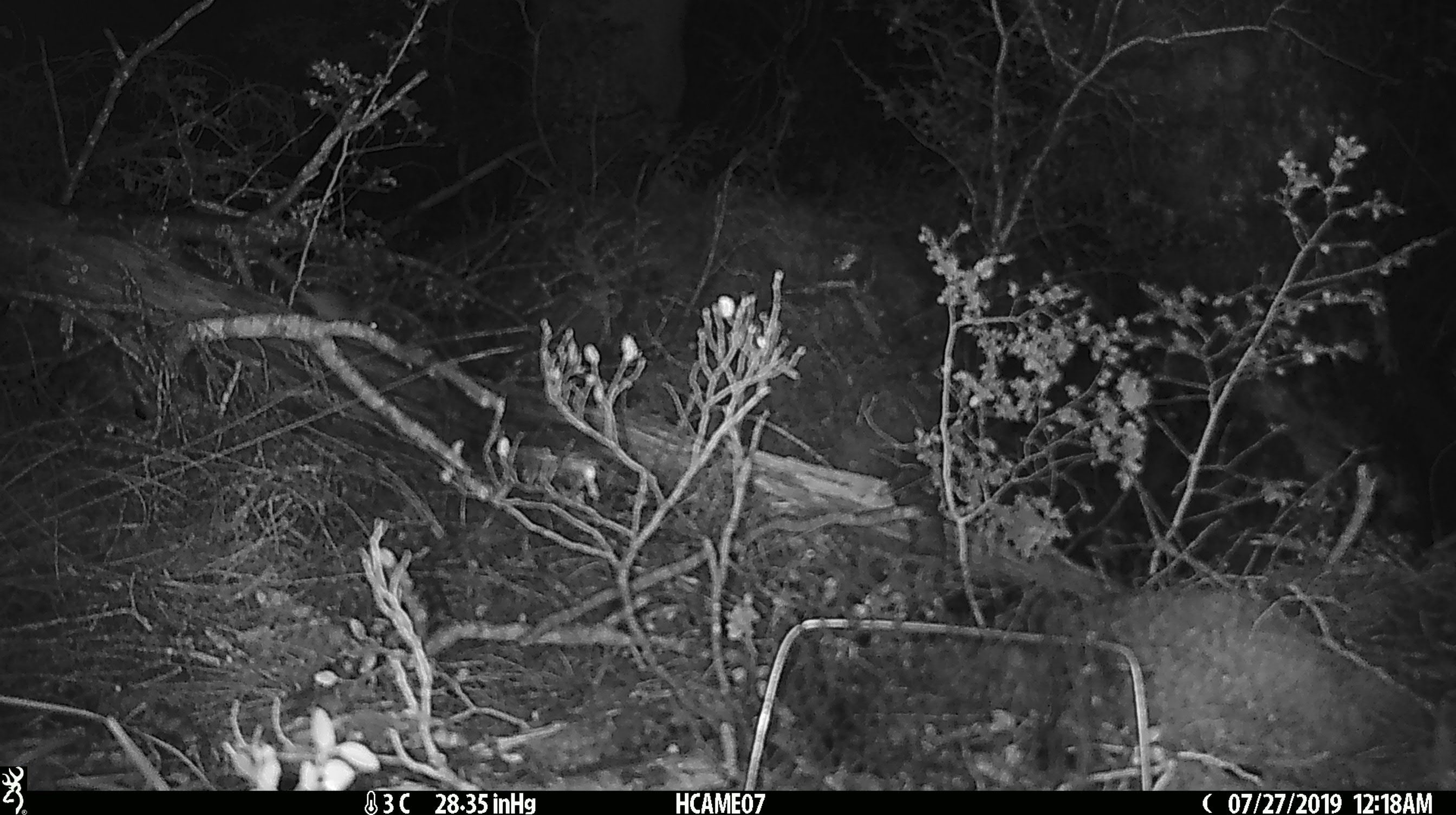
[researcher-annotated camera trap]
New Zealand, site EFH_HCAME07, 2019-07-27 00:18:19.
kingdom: Animalia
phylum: Chordata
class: Mammalia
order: Rodentia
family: Muridae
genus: Mus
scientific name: Mus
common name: mouse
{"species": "mouse (Mus)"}